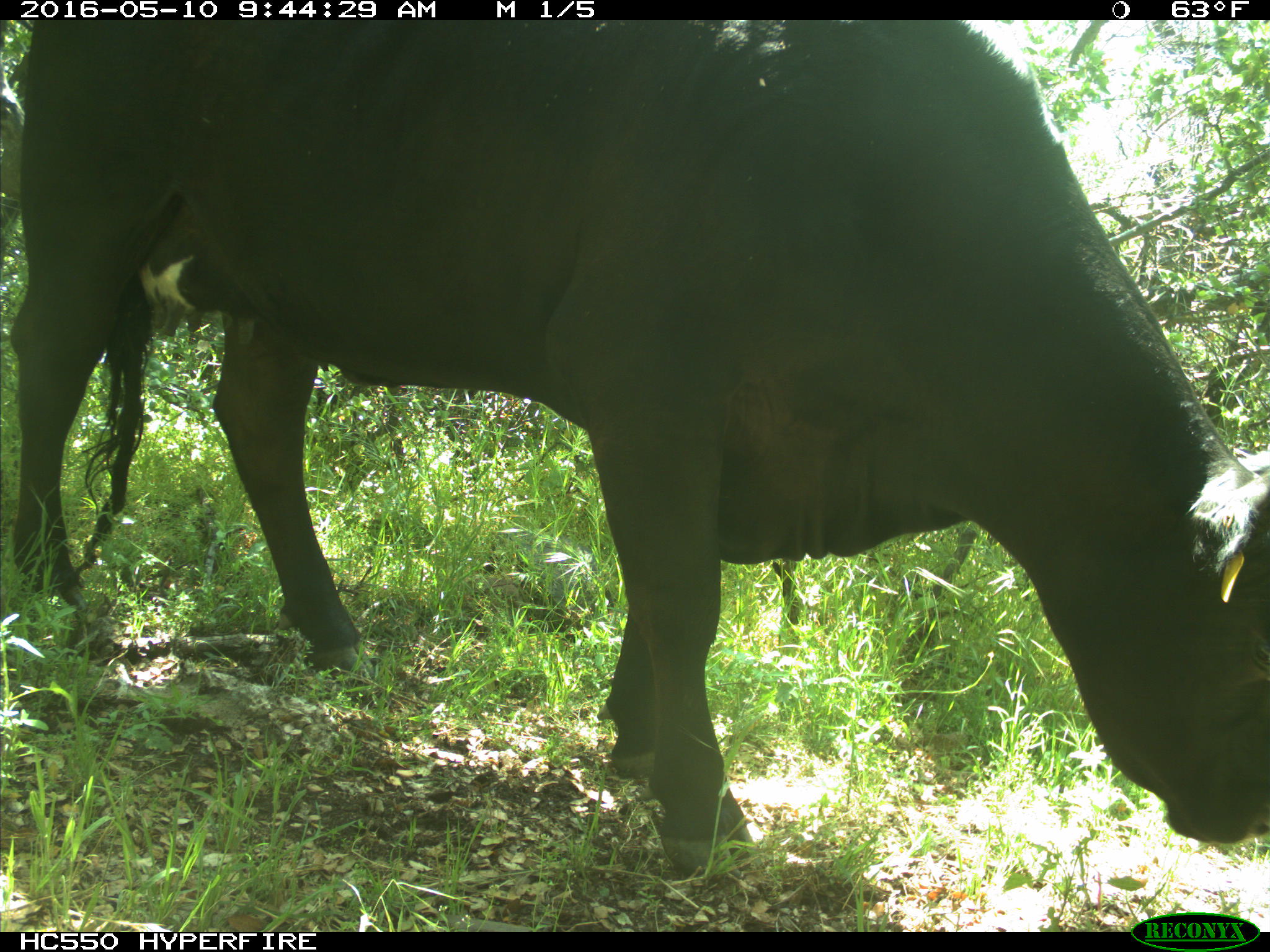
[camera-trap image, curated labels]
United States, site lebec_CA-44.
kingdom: Animalia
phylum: Chordata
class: Mammalia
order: Artiodactyla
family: Bovidae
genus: Bos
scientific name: Bos taurus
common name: domestic cow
Bos taurus (domestic cow).